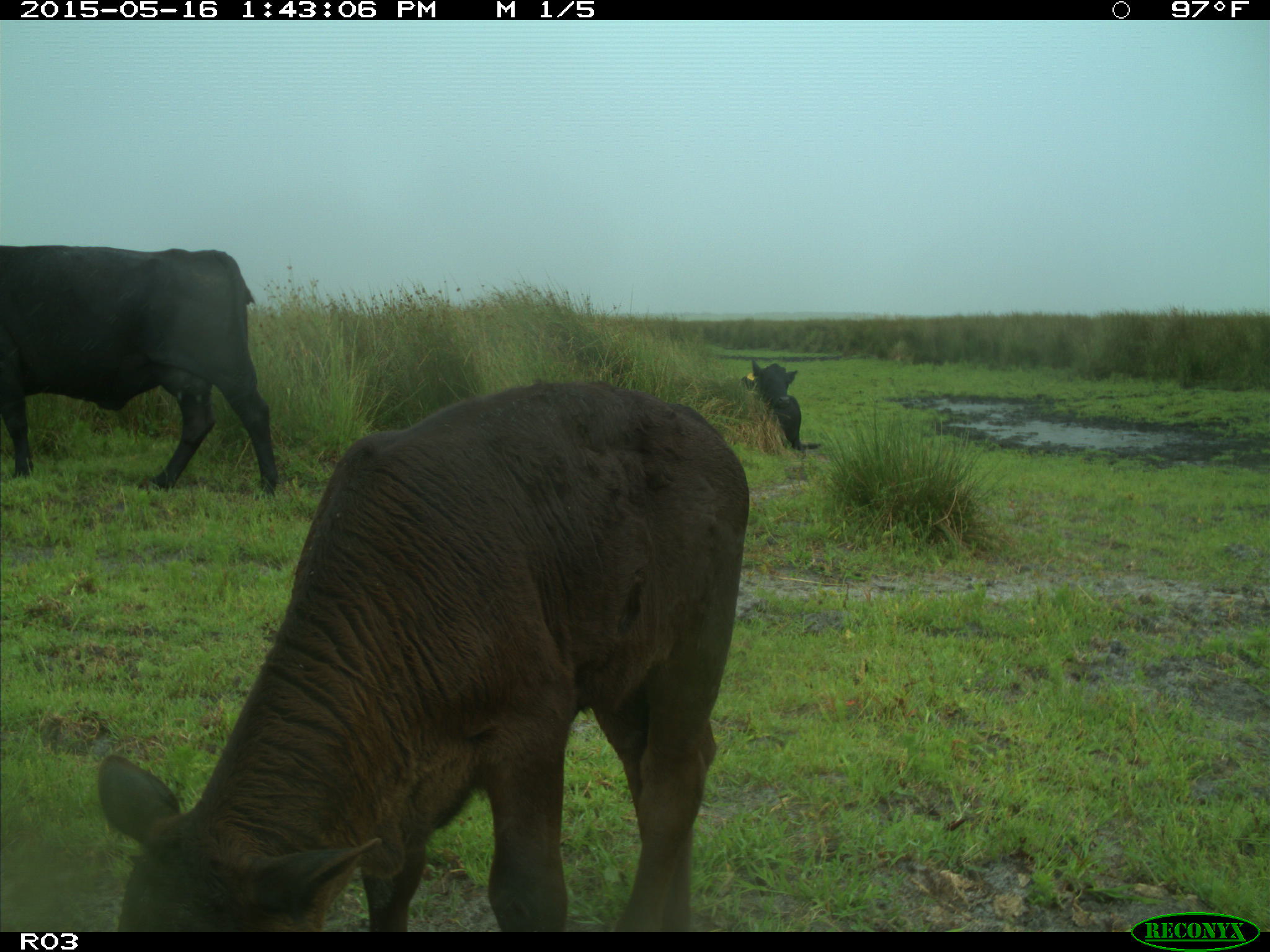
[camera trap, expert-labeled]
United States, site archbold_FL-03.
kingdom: Animalia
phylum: Chordata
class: Mammalia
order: Artiodactyla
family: Bovidae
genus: Bos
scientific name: Bos taurus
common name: domestic cow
Bos taurus (domestic cow).